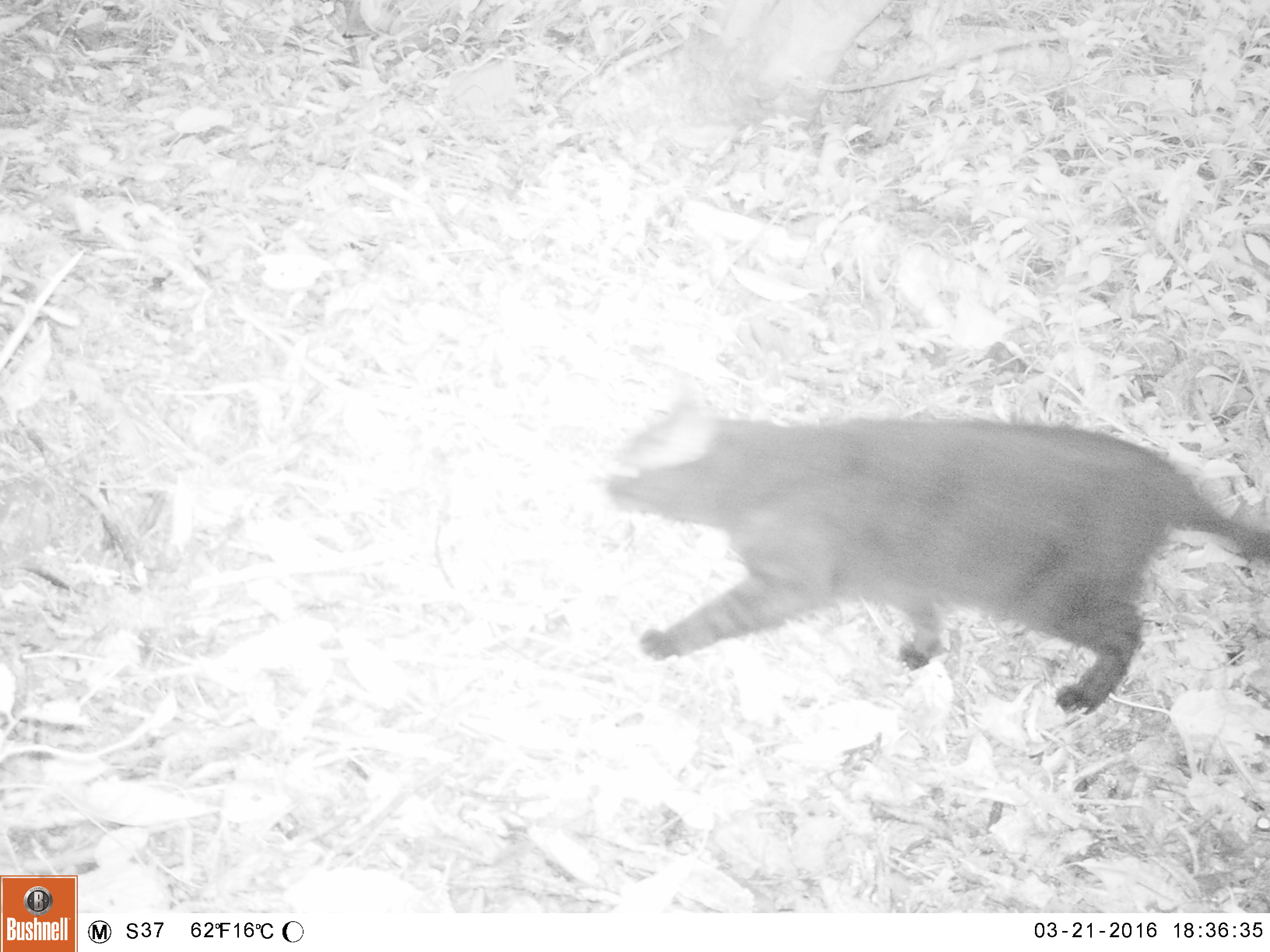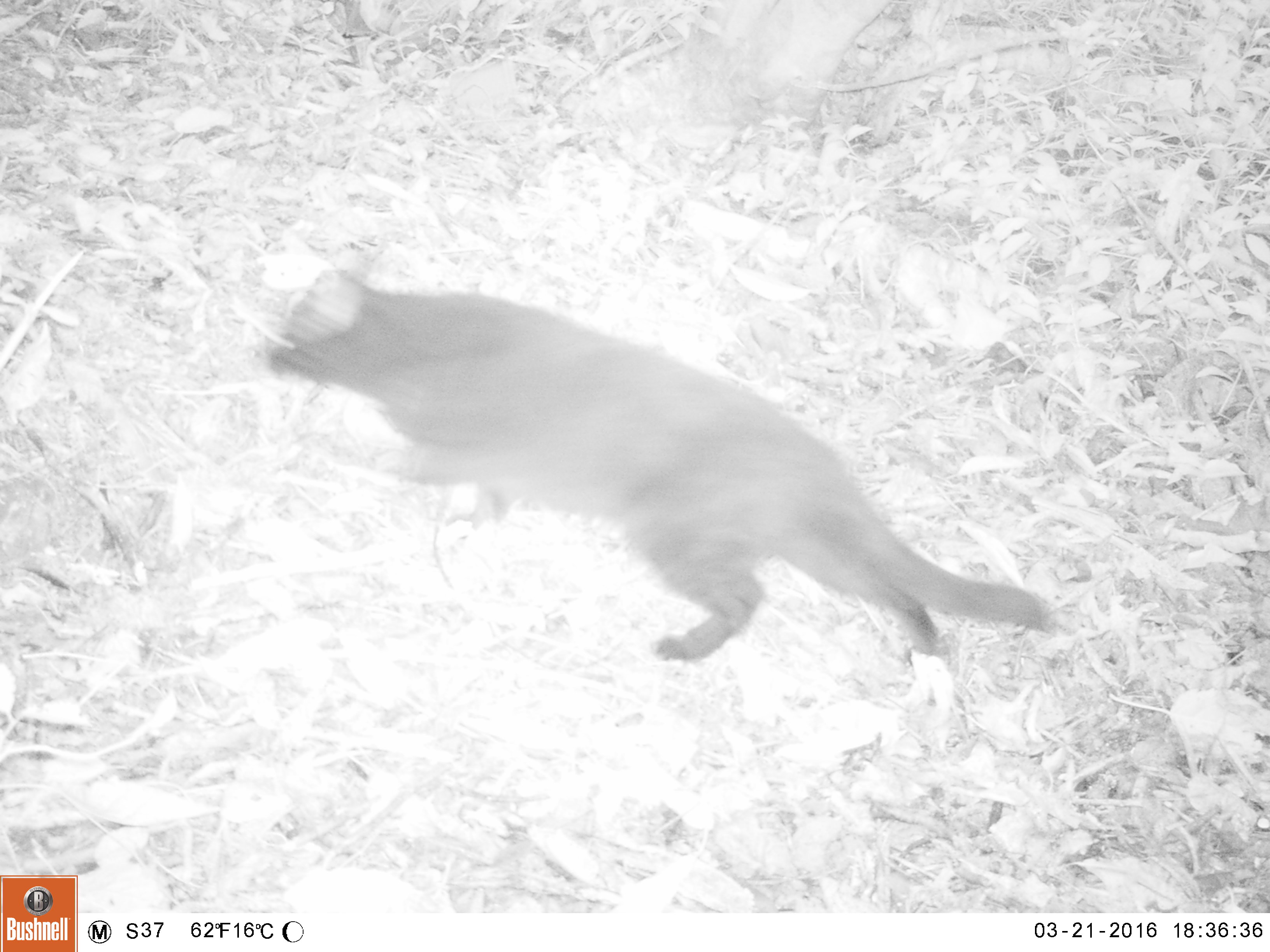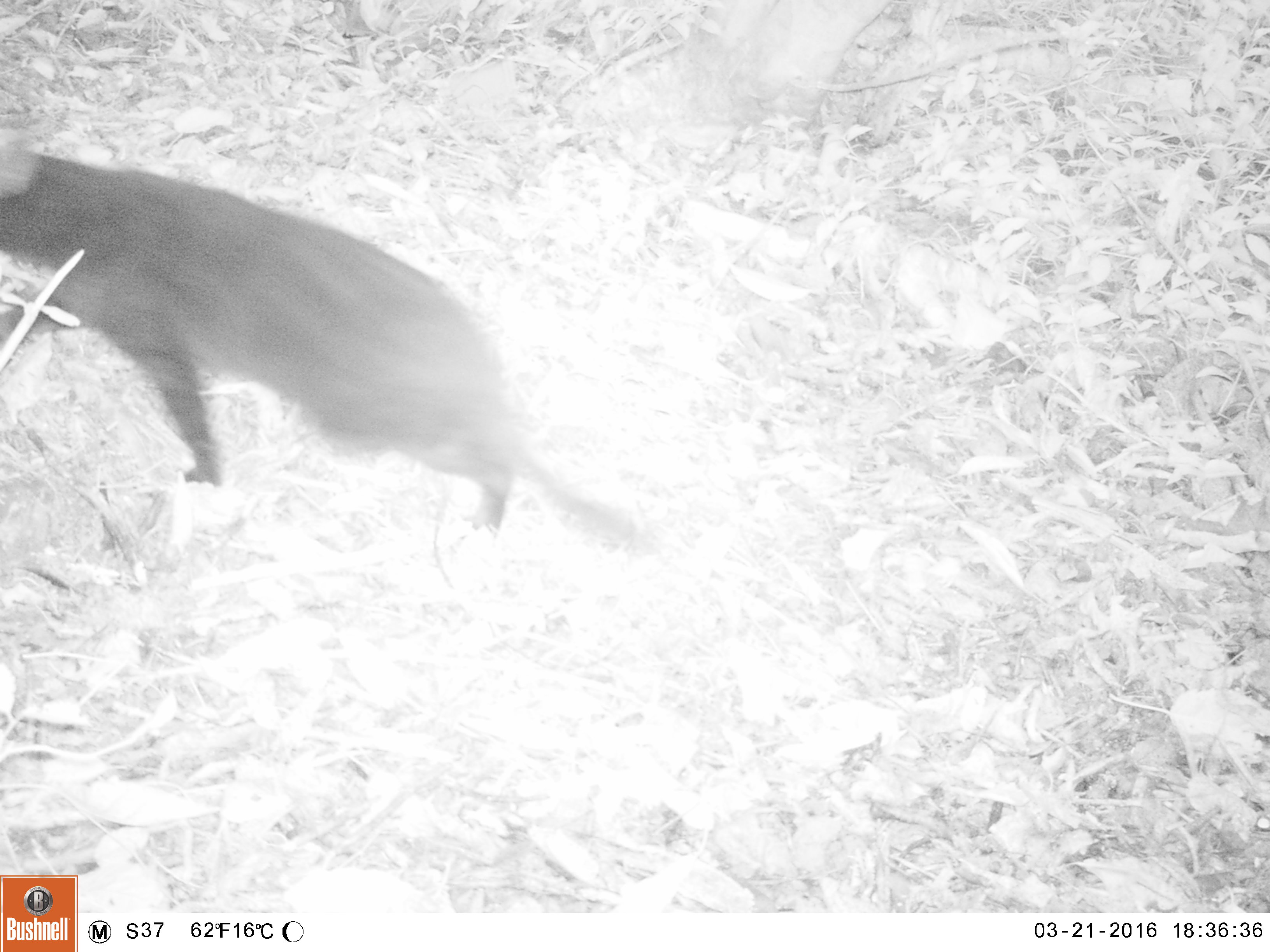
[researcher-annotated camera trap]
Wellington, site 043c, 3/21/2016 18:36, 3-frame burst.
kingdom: Animalia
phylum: Chordata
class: Mammalia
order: Carnivora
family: Felidae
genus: Felis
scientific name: Felis catus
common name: cat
Cat (Felis catus).